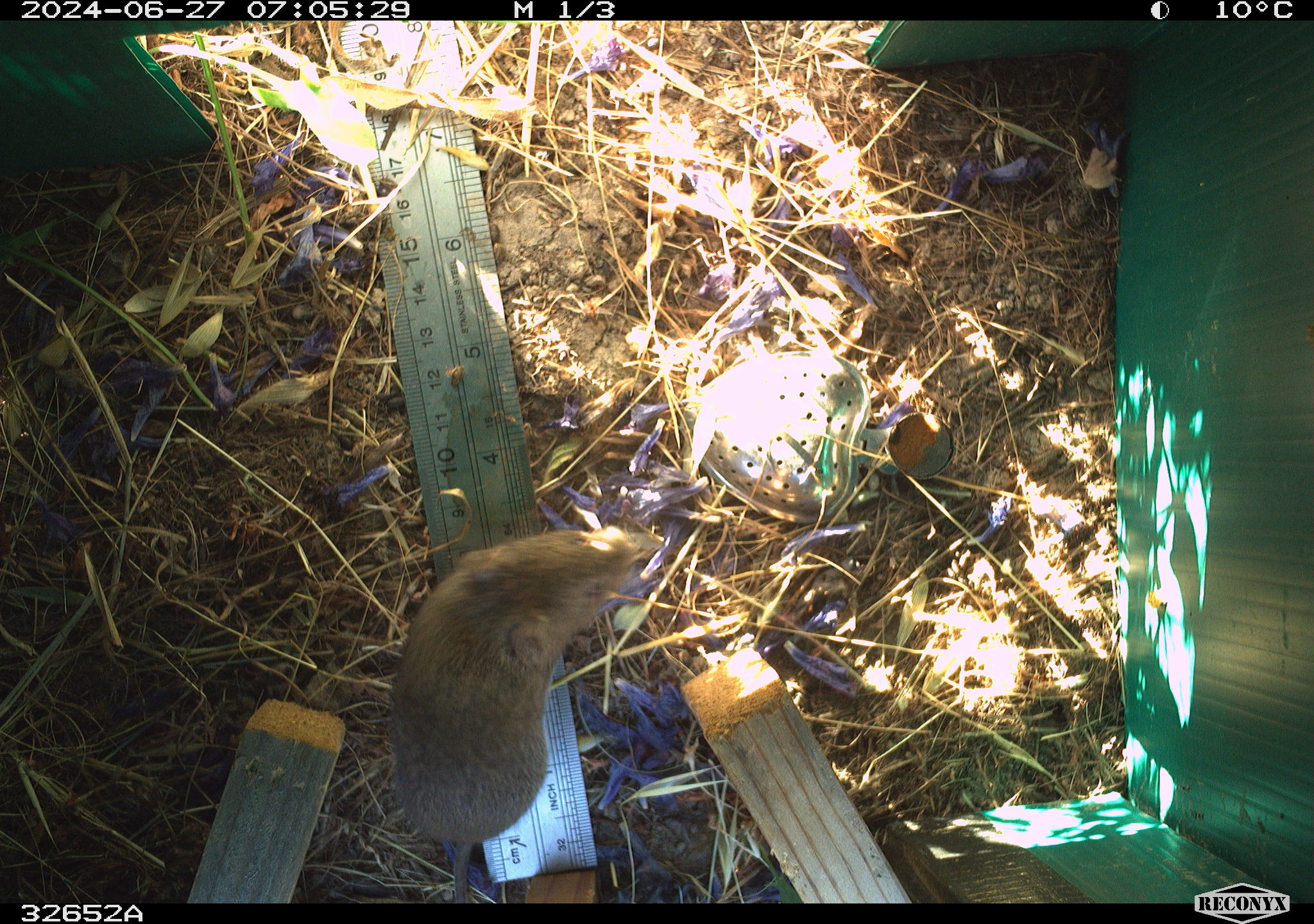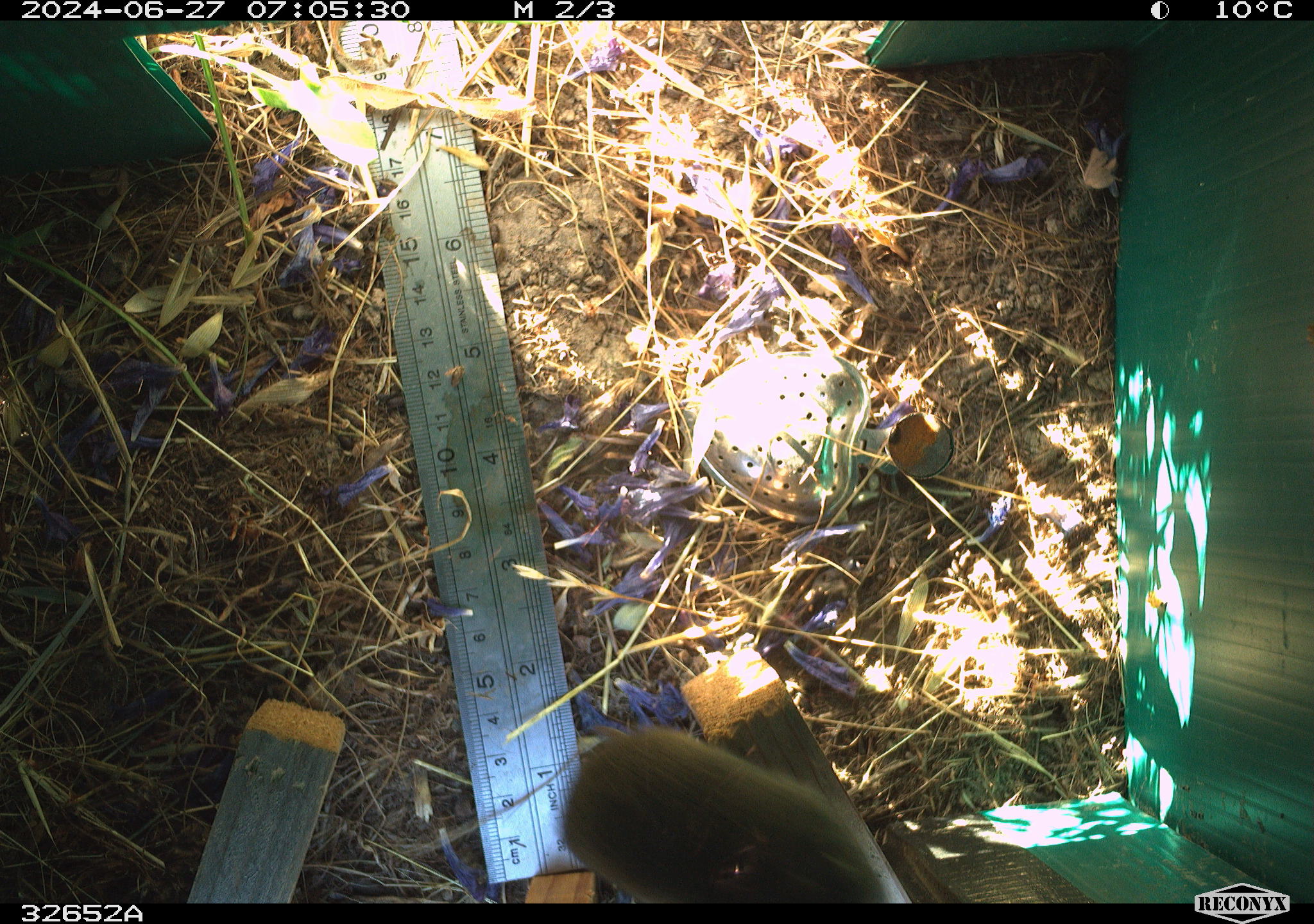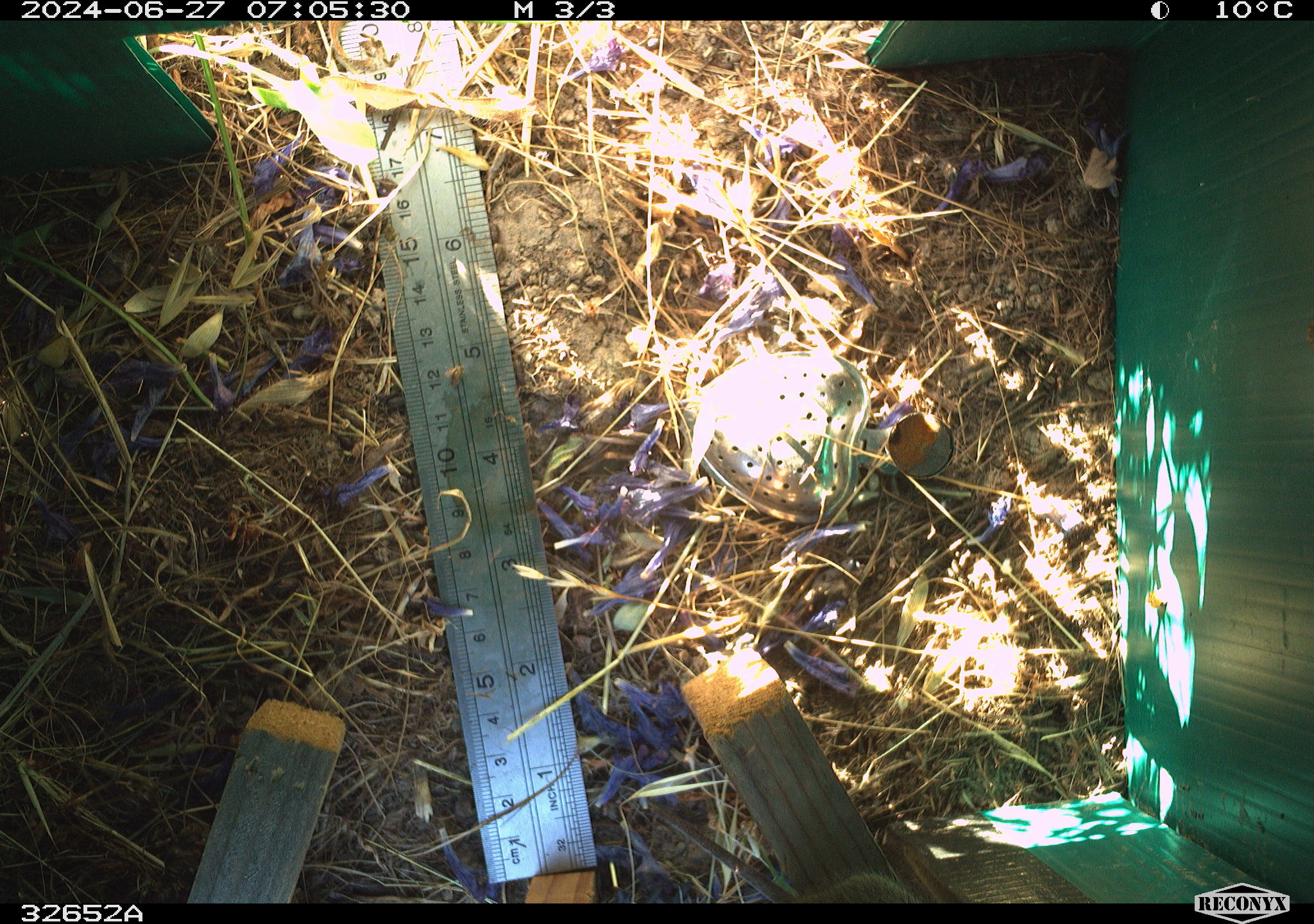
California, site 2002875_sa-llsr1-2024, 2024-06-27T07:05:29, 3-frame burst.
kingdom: Animalia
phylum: Chordata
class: Mammalia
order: Rodentia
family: Cricetidae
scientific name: Arvicolinae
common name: voles, lemmings, and muskrats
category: arvicolinae subfamily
Arvicolinae subfamily (voles, lemmings, and muskrats) (Arvicolinae).